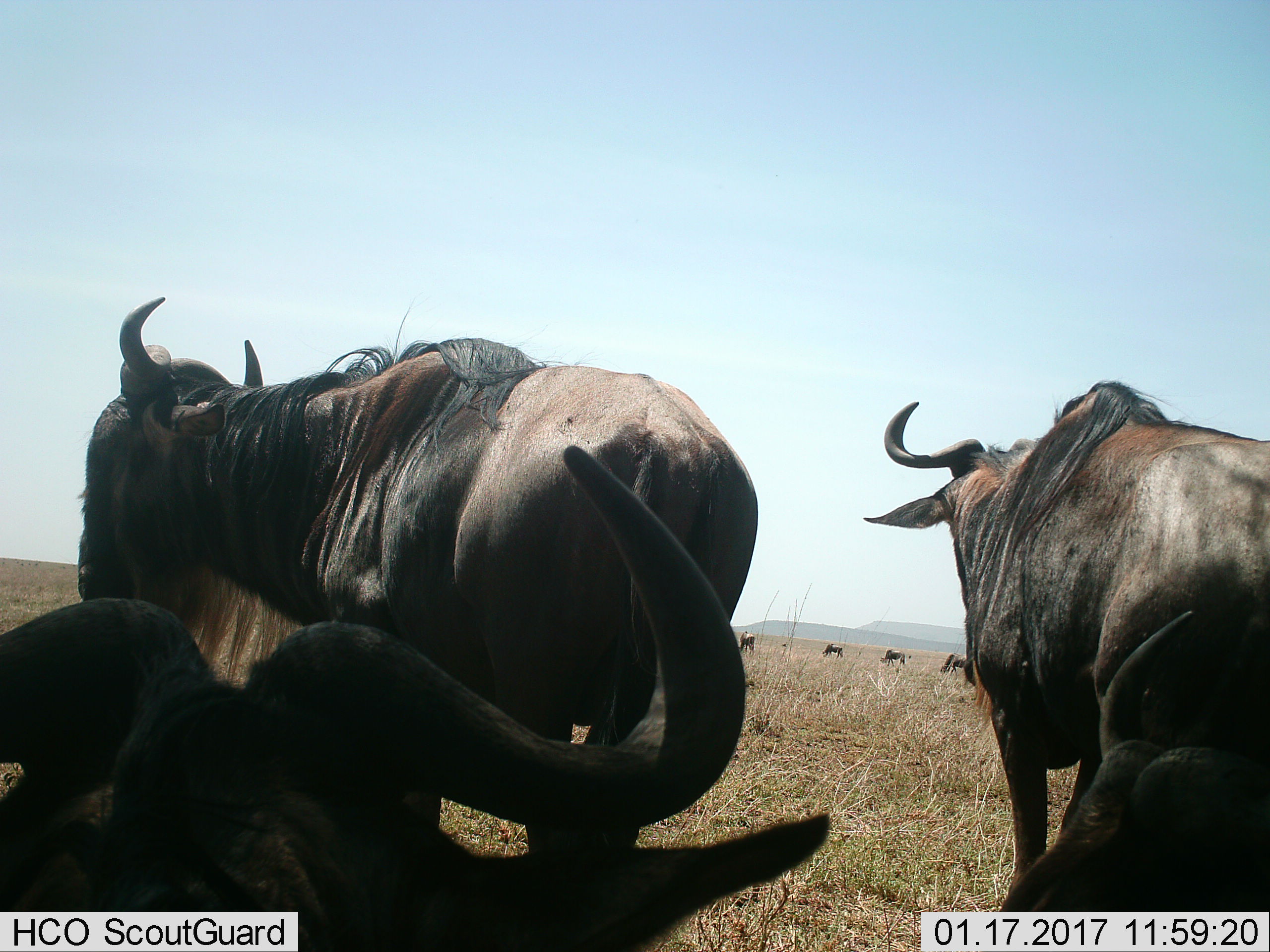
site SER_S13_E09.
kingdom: Animalia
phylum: Chordata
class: Mammalia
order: Artiodactyla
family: Bovidae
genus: Connochaetes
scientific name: Connochaetes taurinus taurinus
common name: blue wildebeest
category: wildebeestblue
Wildebeestblue (blue wildebeest) (Connochaetes taurinus taurinus), count 8. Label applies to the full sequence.